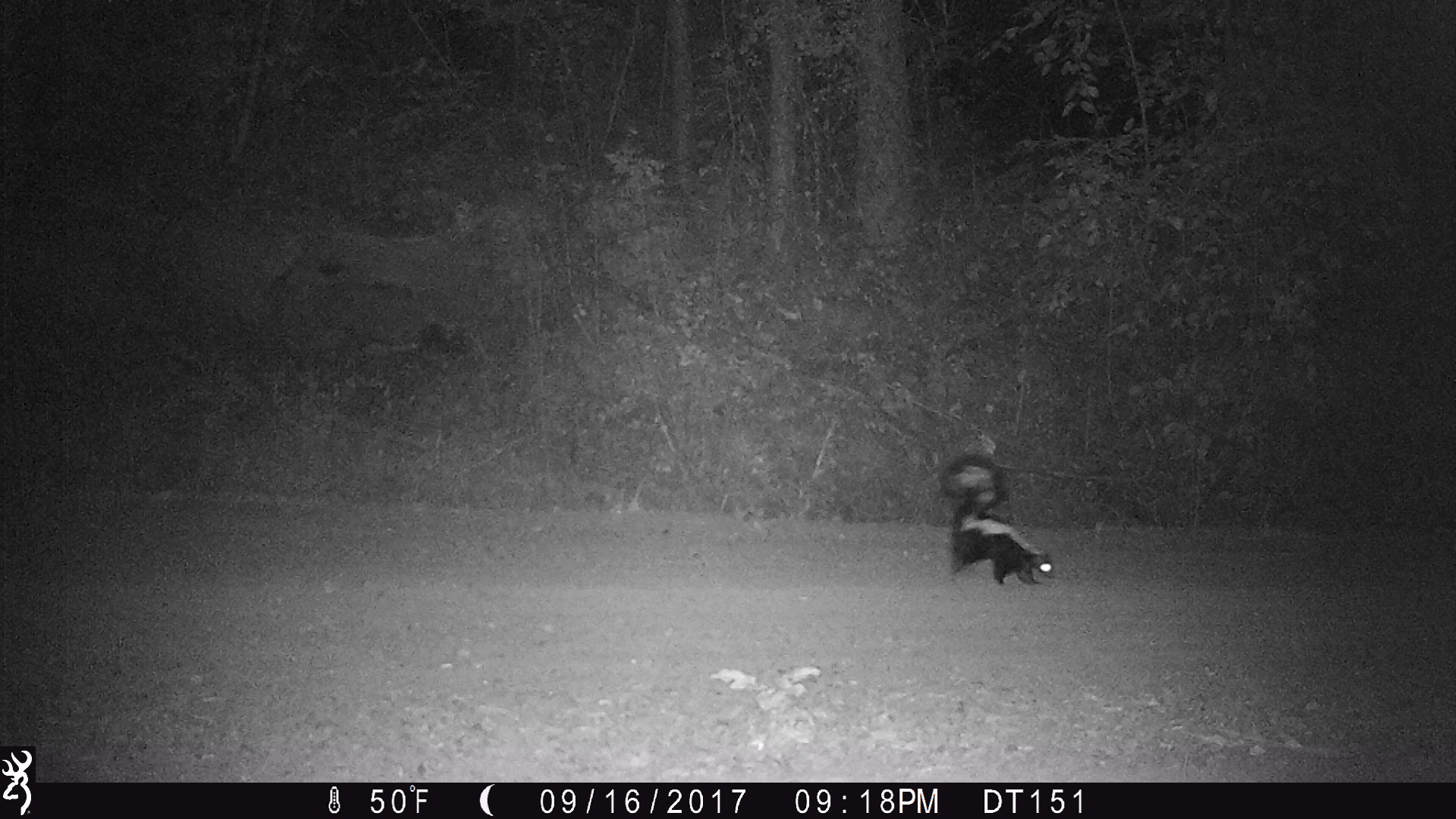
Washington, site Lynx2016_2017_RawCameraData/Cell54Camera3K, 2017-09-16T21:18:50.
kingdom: Animalia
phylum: Chordata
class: Mammalia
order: Carnivora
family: Mephitidae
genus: Mephitis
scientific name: Mephitis mephitis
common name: striped skunk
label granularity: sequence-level